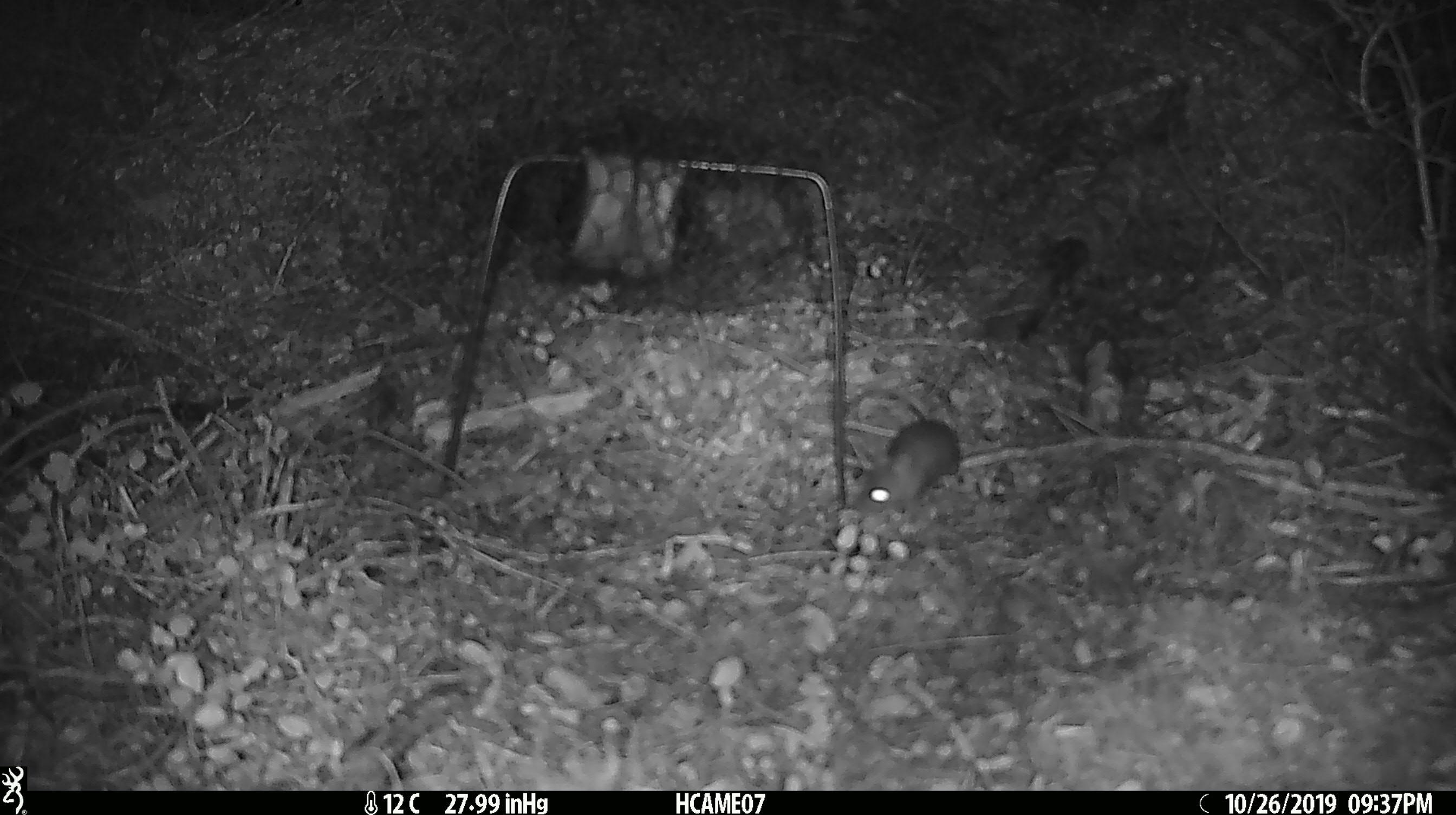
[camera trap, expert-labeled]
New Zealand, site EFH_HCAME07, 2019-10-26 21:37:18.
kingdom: Animalia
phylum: Chordata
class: Mammalia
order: Rodentia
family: Muridae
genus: Mus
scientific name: Mus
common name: mouse